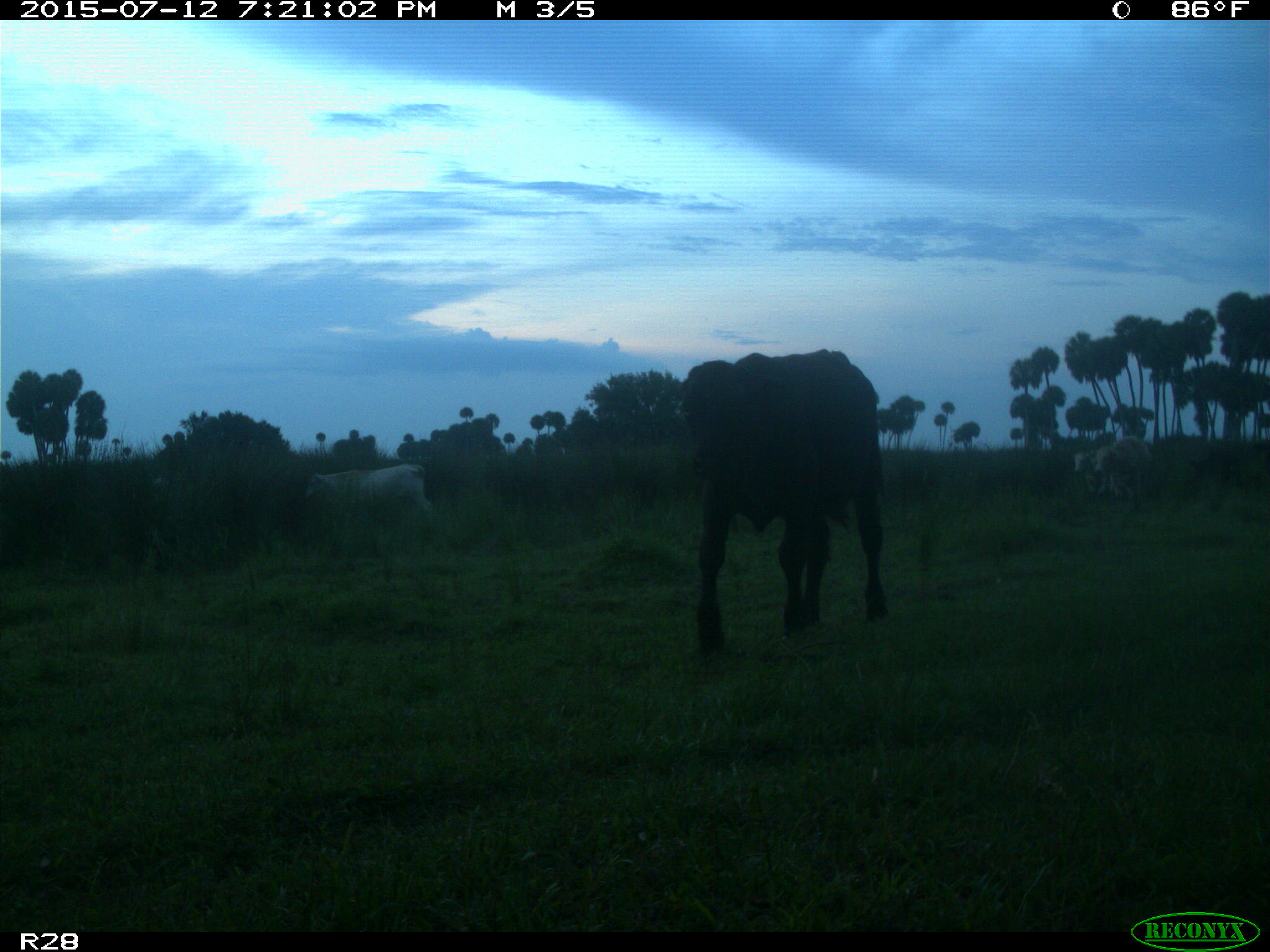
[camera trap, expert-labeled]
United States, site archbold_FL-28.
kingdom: Animalia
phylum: Chordata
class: Mammalia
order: Artiodactyla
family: Bovidae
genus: Bos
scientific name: Bos taurus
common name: domestic cow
Bos taurus (domestic cow).